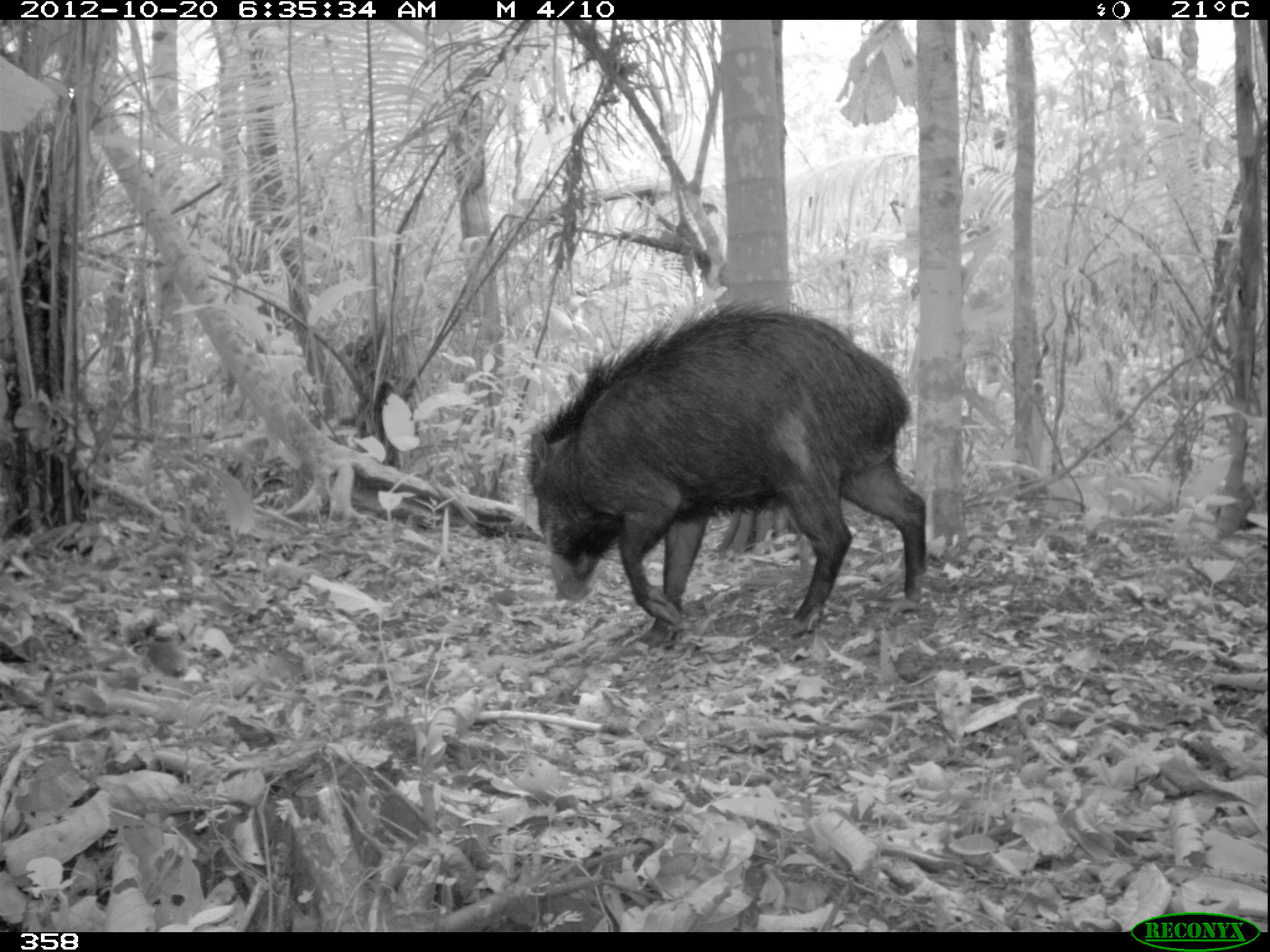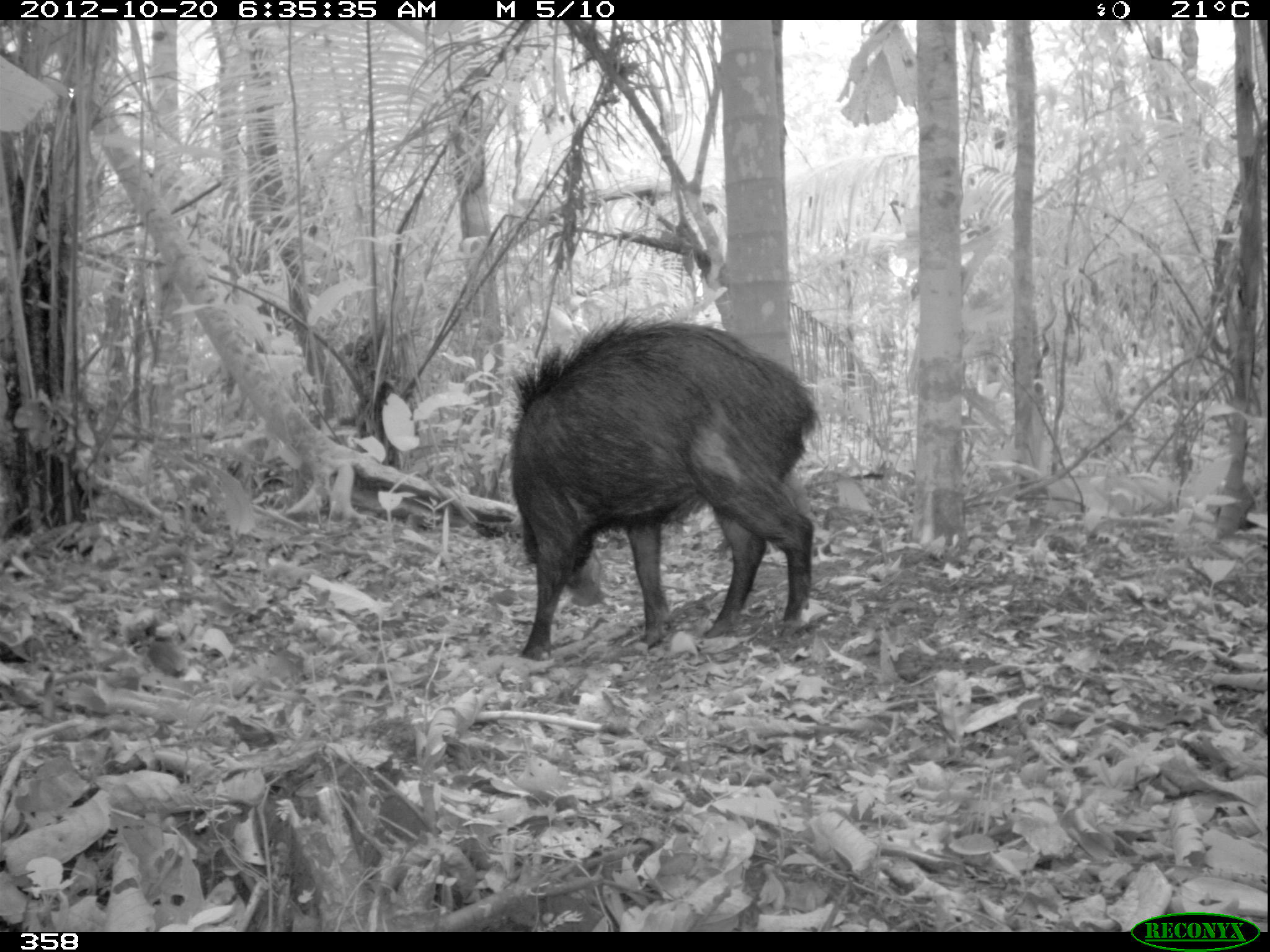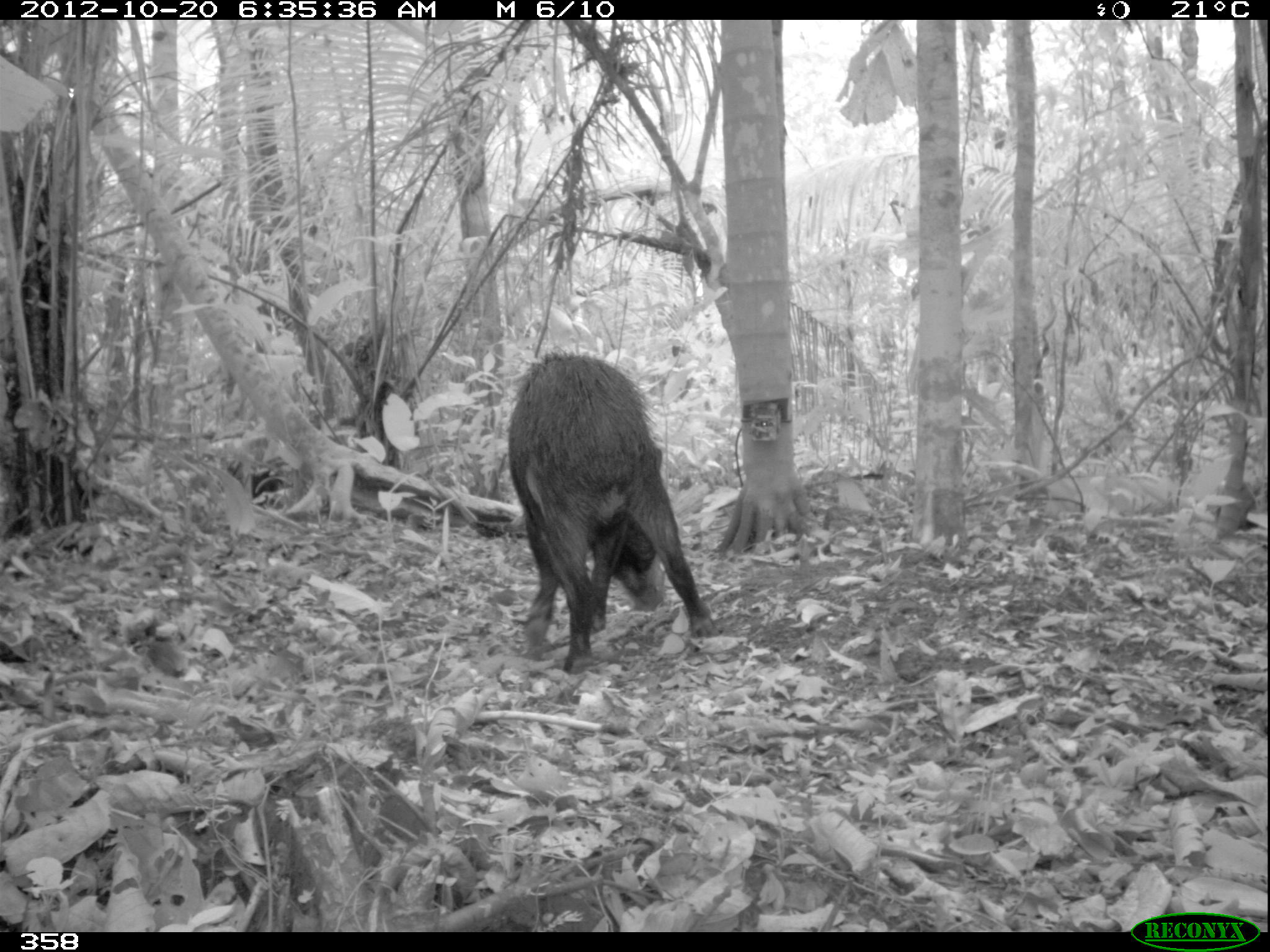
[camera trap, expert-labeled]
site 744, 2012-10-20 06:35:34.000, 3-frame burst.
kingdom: Animalia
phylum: Chordata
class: Mammalia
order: Artiodactyla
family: Tayassuidae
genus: Tayassu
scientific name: Tayassu pecari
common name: white-lipped peccary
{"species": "Tayassu pecari (white-lipped peccary)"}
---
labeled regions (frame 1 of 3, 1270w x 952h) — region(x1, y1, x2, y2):
tayassu pecari: region(525, 297, 926, 647)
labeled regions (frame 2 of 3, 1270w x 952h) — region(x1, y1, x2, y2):
tayassu pecari: region(510, 309, 820, 662)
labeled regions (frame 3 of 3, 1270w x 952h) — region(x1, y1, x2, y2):
tayassu pecari: region(506, 348, 716, 673)